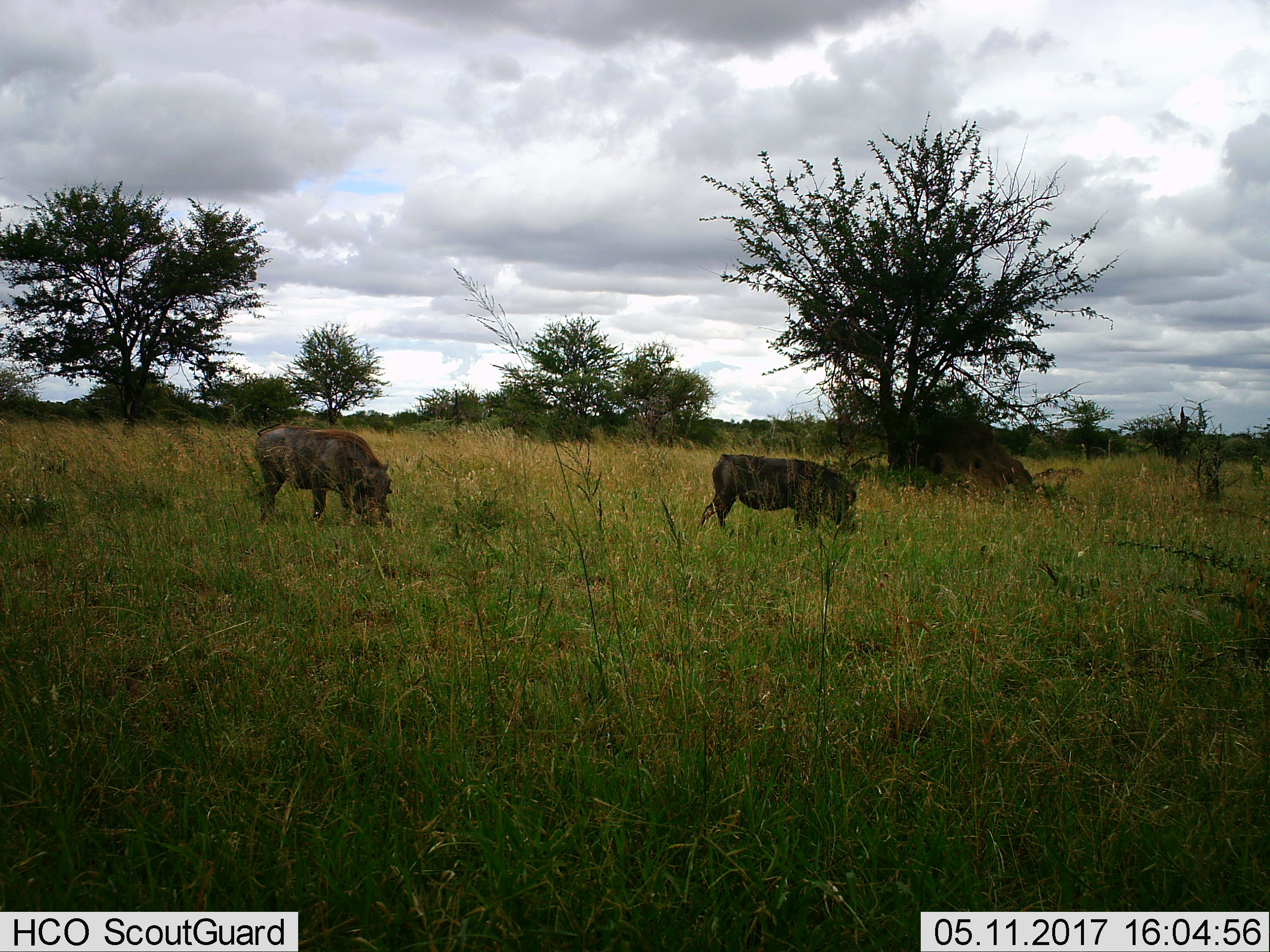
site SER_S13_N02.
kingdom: Animalia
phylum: Chordata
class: Mammalia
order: Artiodactyla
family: Suidae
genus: Phacochoerus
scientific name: Phacochoerus africanus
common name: warthog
Warthog (Phacochoerus africanus), count 2. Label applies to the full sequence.